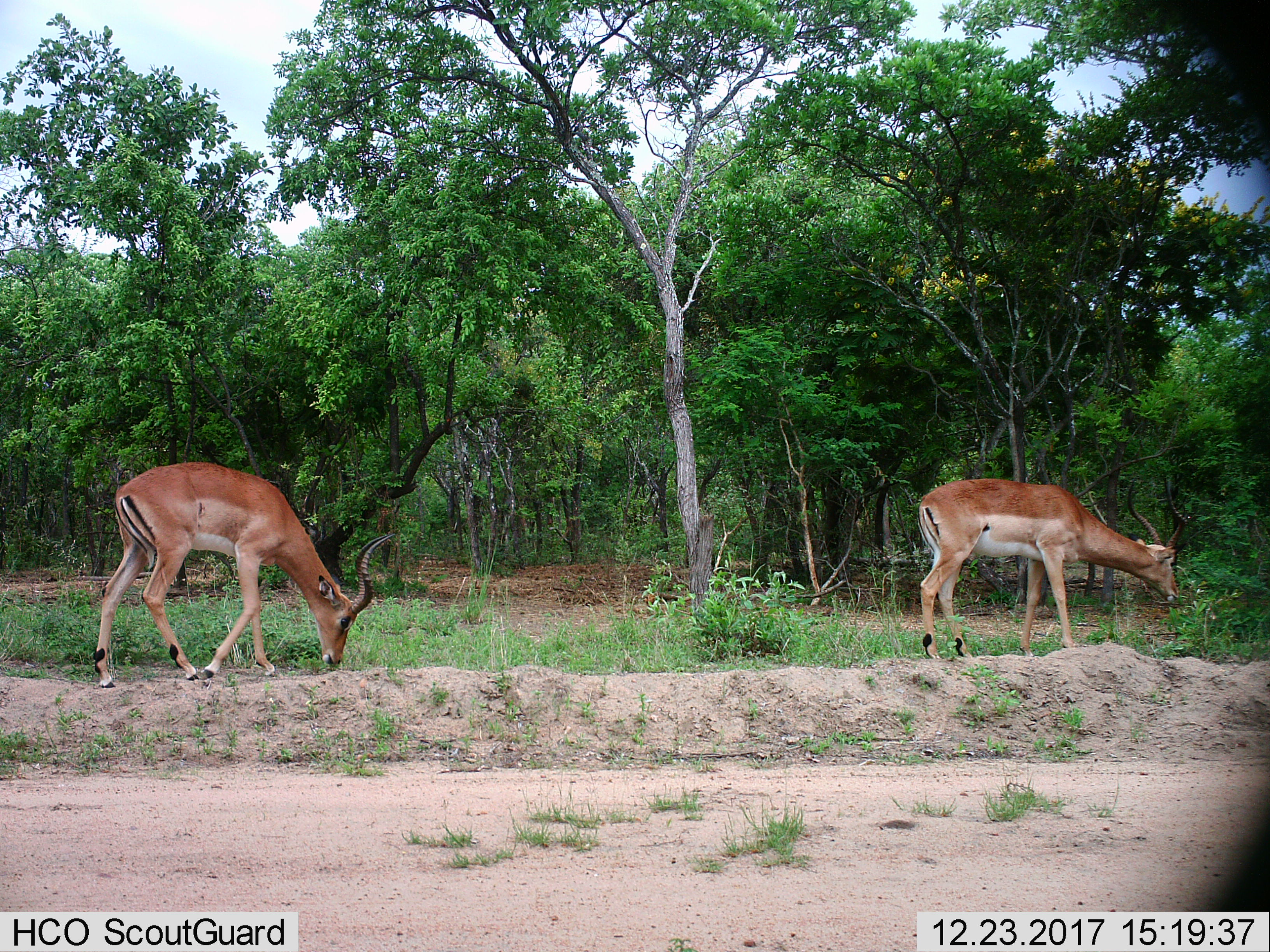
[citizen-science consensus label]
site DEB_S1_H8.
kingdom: Animalia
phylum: Chordata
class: Mammalia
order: Artiodactyla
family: Bovidae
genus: Aepyceros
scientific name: Aepyceros melampus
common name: impala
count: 2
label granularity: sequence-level